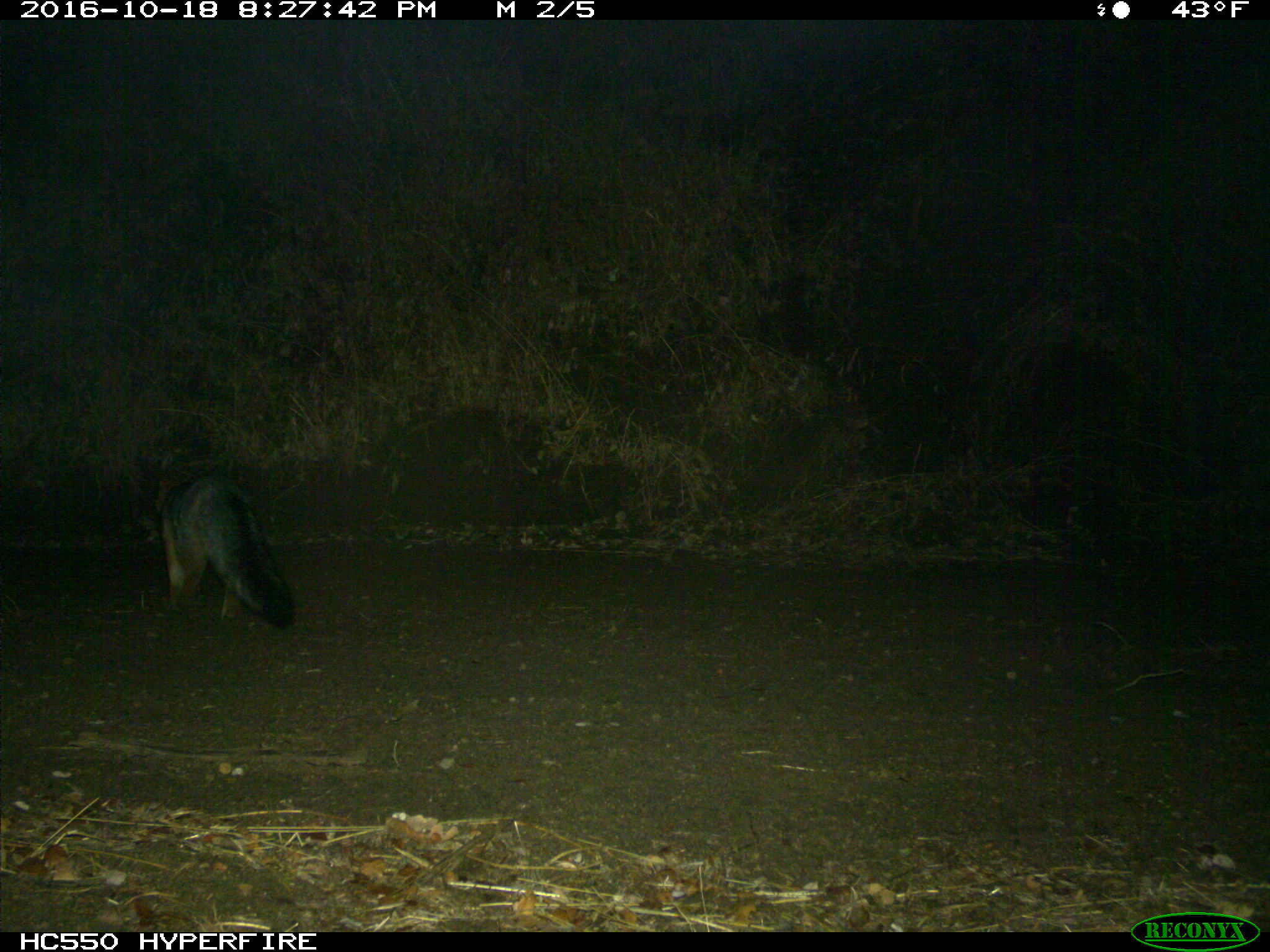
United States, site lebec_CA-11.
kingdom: Animalia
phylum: Chordata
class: Mammalia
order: Carnivora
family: Canidae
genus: Urocyon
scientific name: Urocyon cinereoargenteus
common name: gray fox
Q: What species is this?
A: Urocyon cinereoargenteus (gray fox).